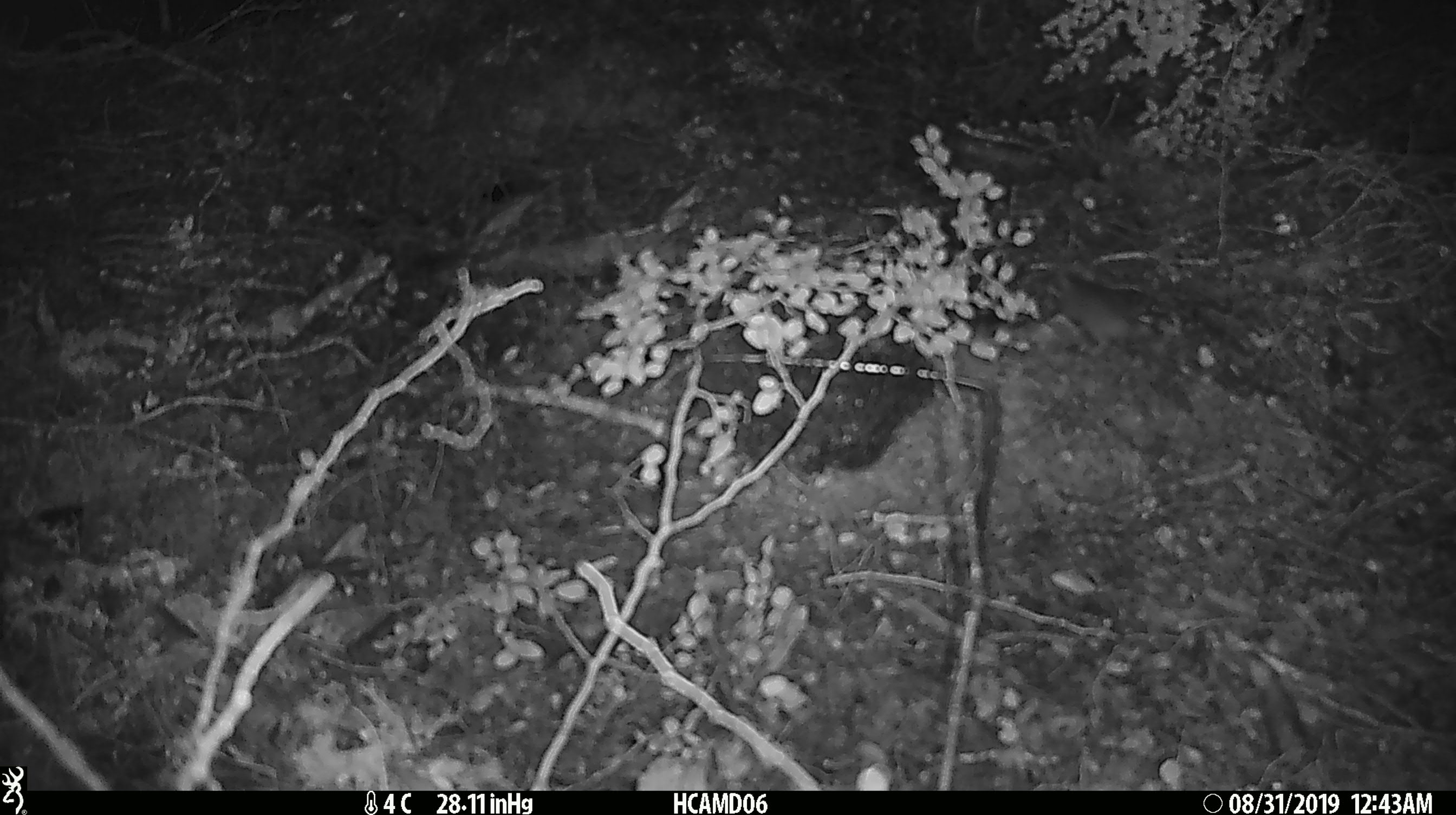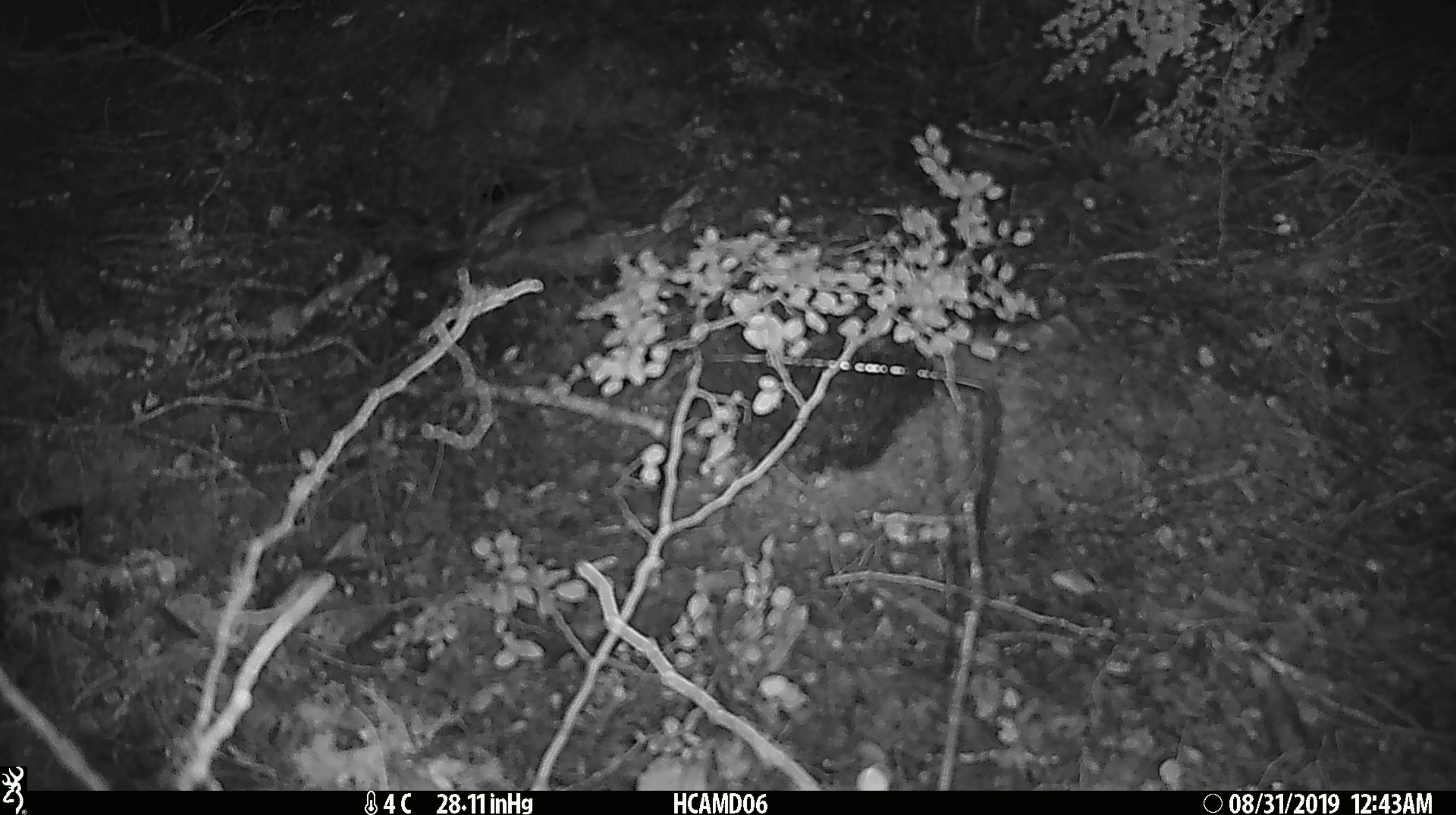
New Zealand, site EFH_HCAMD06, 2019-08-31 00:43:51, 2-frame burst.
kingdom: Animalia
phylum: Chordata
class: Mammalia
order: Rodentia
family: Muridae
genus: Mus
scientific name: Mus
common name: mouse